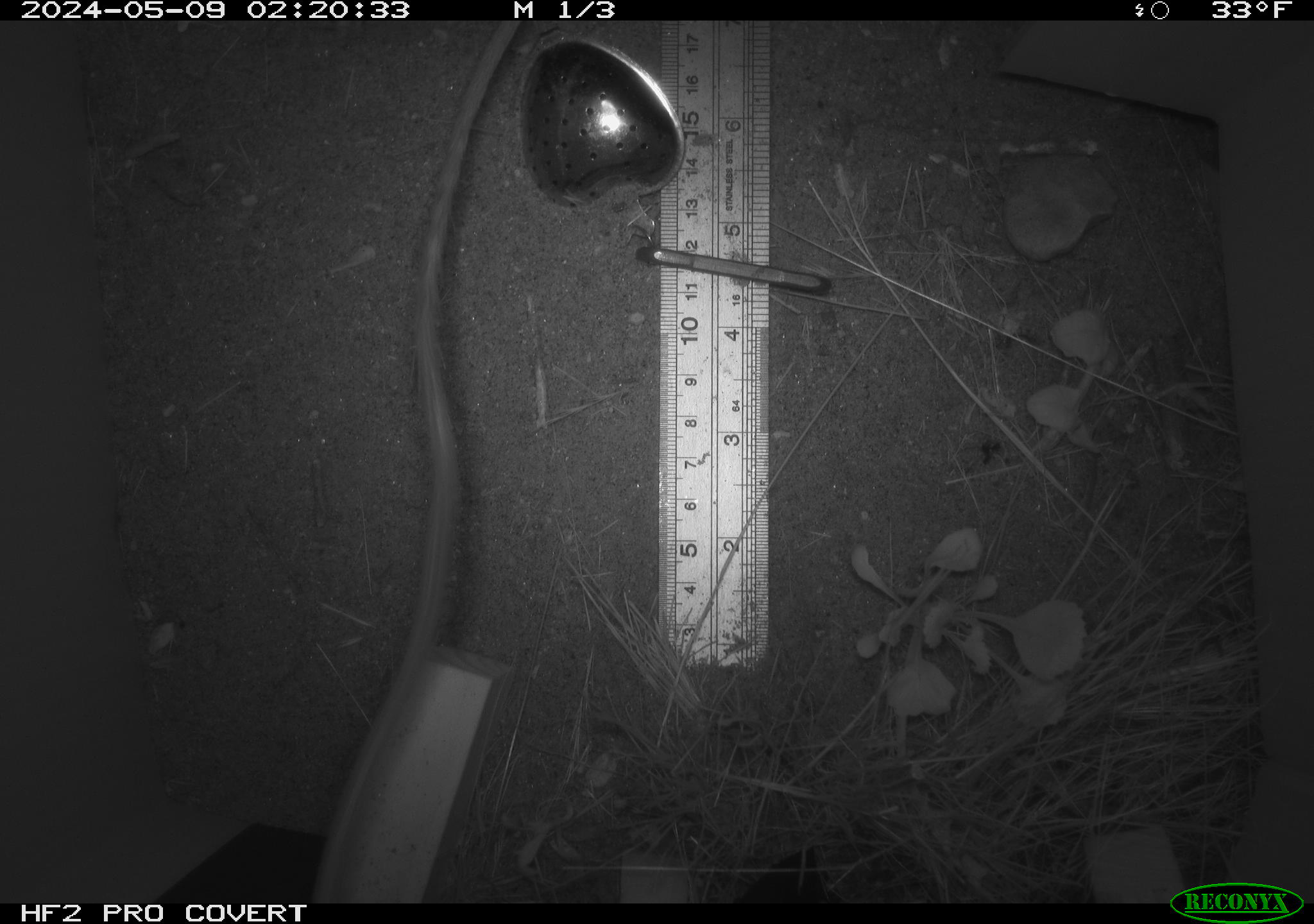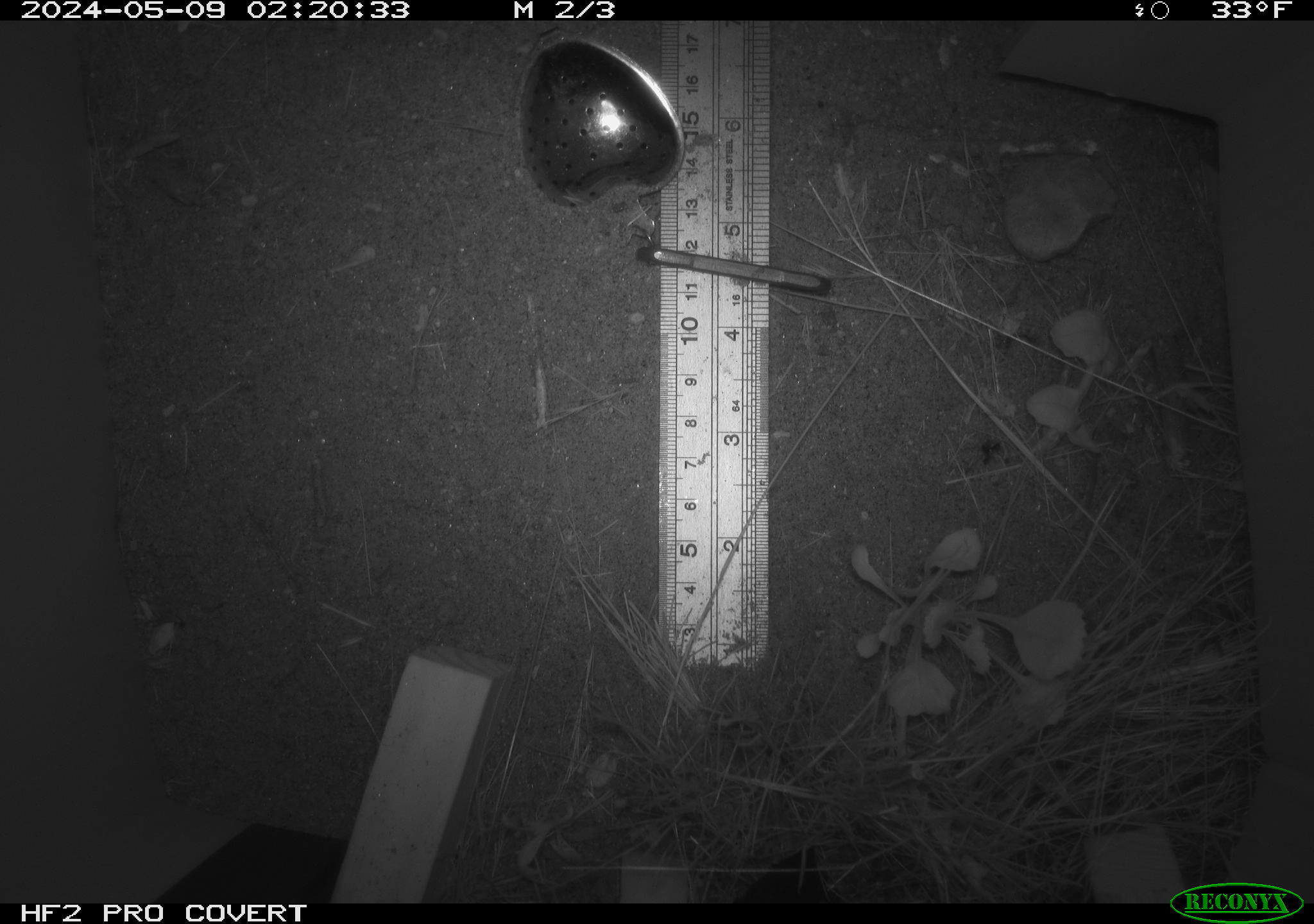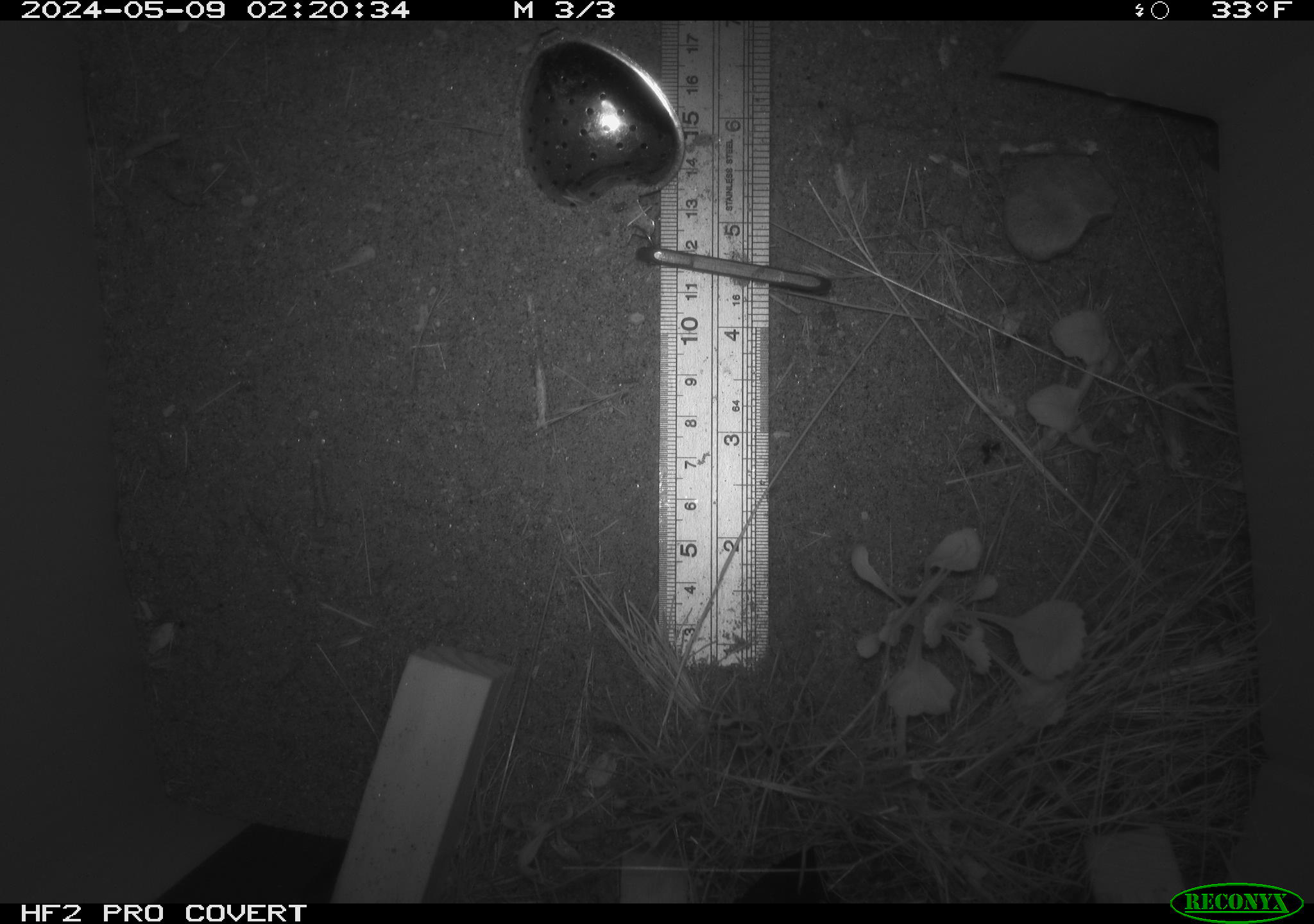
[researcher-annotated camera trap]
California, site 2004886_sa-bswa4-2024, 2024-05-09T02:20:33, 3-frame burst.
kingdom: Animalia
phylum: Chordata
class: Mammalia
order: Rodentia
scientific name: Rodentia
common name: rodent